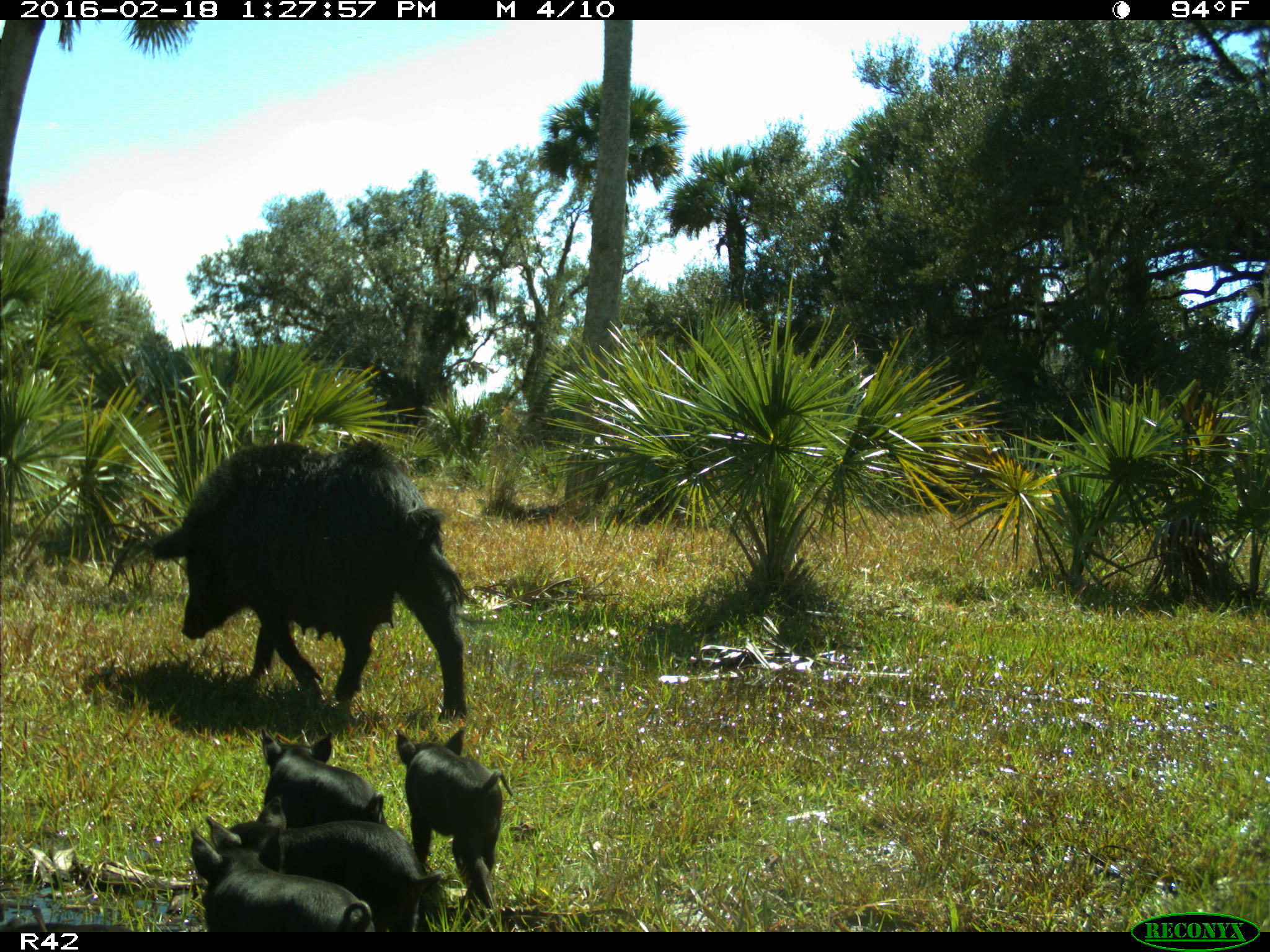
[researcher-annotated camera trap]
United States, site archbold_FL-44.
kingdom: Animalia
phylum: Chordata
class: Mammalia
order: Artiodactyla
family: Suidae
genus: Sus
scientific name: Sus scrofa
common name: wild boar